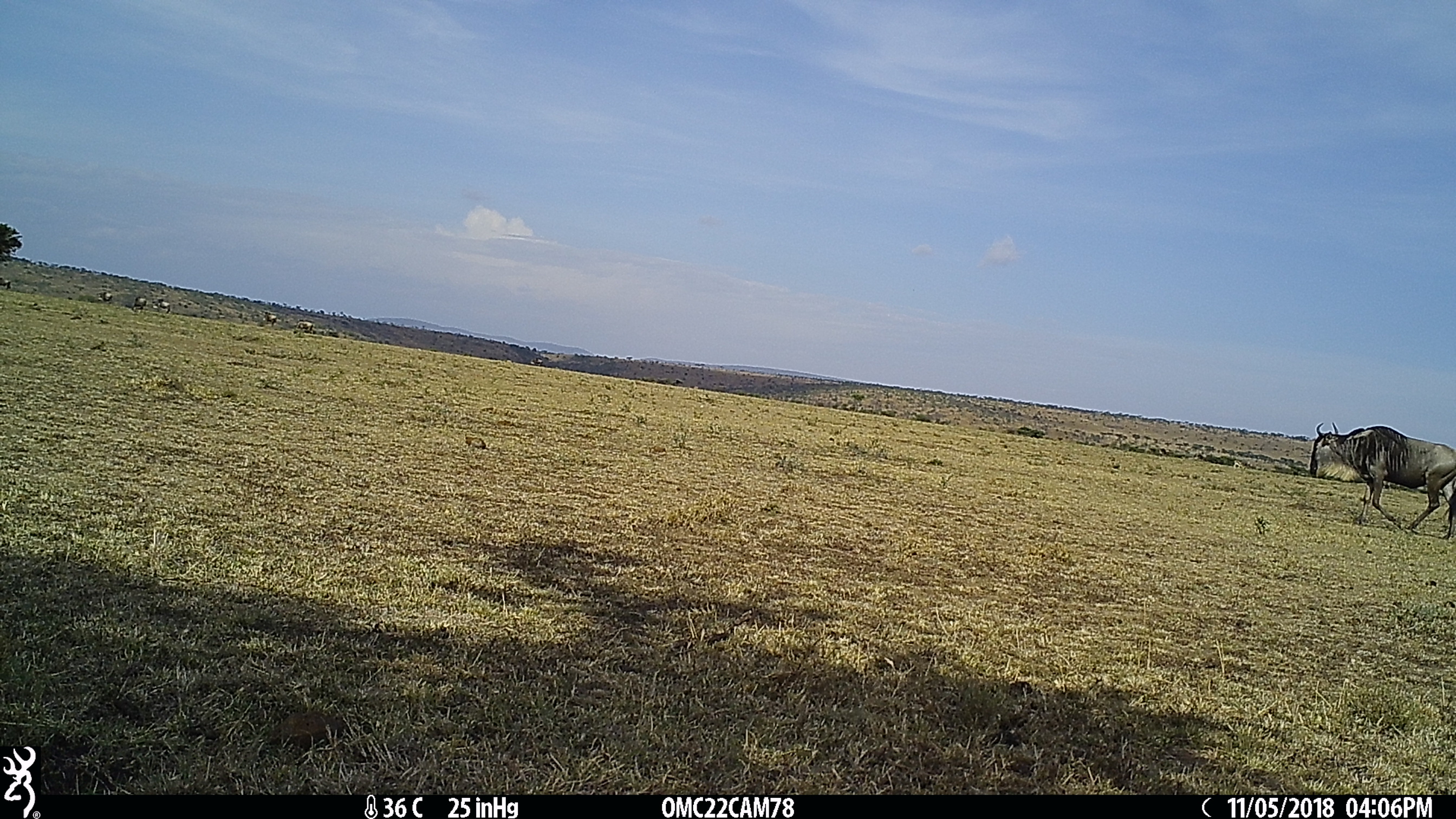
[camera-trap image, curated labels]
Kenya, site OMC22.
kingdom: Animalia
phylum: Chordata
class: Mammalia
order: Artiodactyla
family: Bovidae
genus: Connochaetes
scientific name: Connochaetes taurinus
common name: blue wildebeest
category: wildebeest